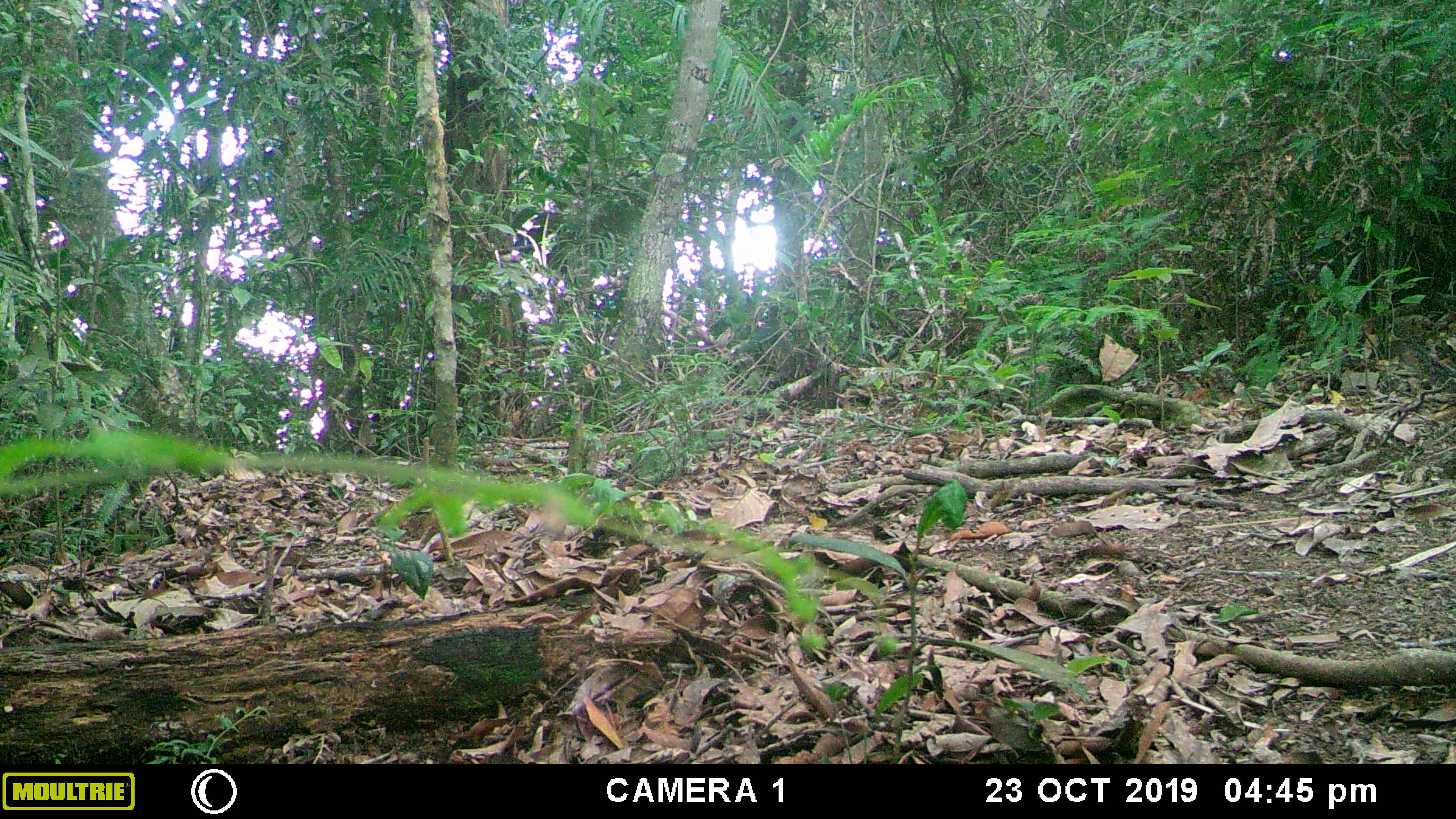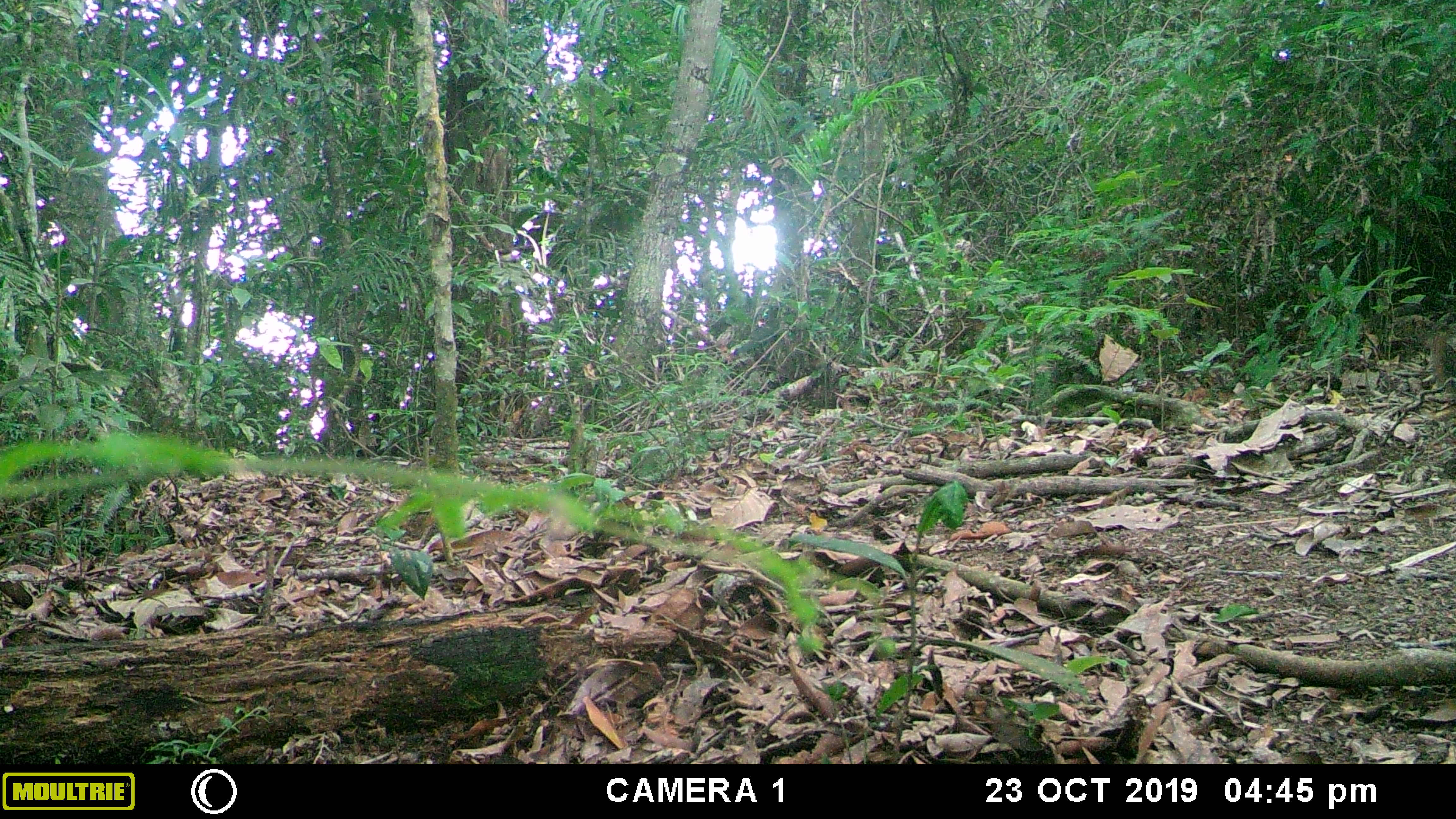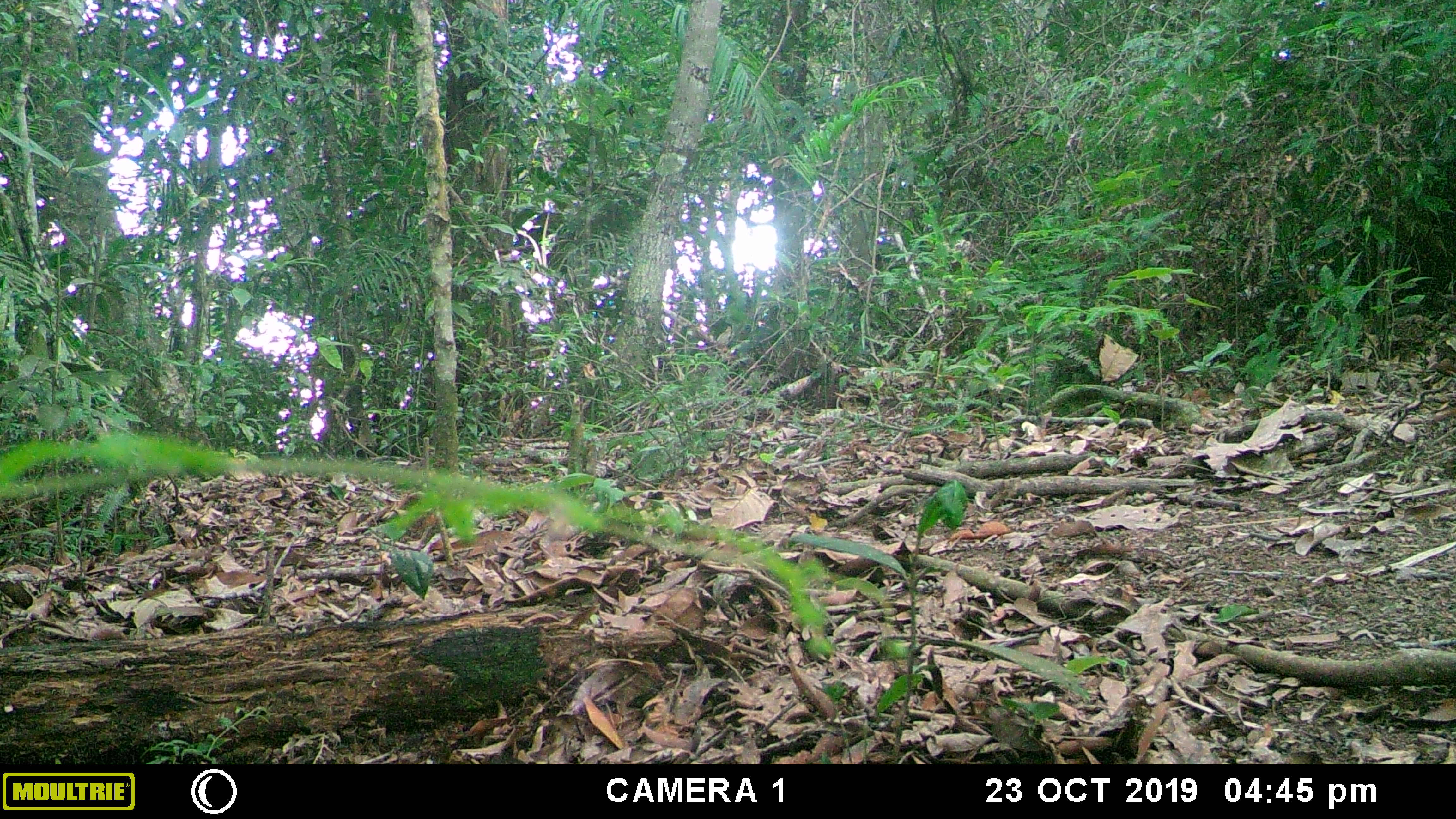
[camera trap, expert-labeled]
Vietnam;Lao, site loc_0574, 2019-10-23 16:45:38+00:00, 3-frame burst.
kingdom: Animalia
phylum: Chordata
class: Mammalia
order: Rodentia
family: Sciuridae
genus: Dremomys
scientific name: Dremomys rufigenis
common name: red-cheeked squirrel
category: red cheeked squirrel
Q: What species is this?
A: Red cheeked squirrel (red-cheeked squirrel) (Dremomys rufigenis).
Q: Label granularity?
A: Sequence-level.